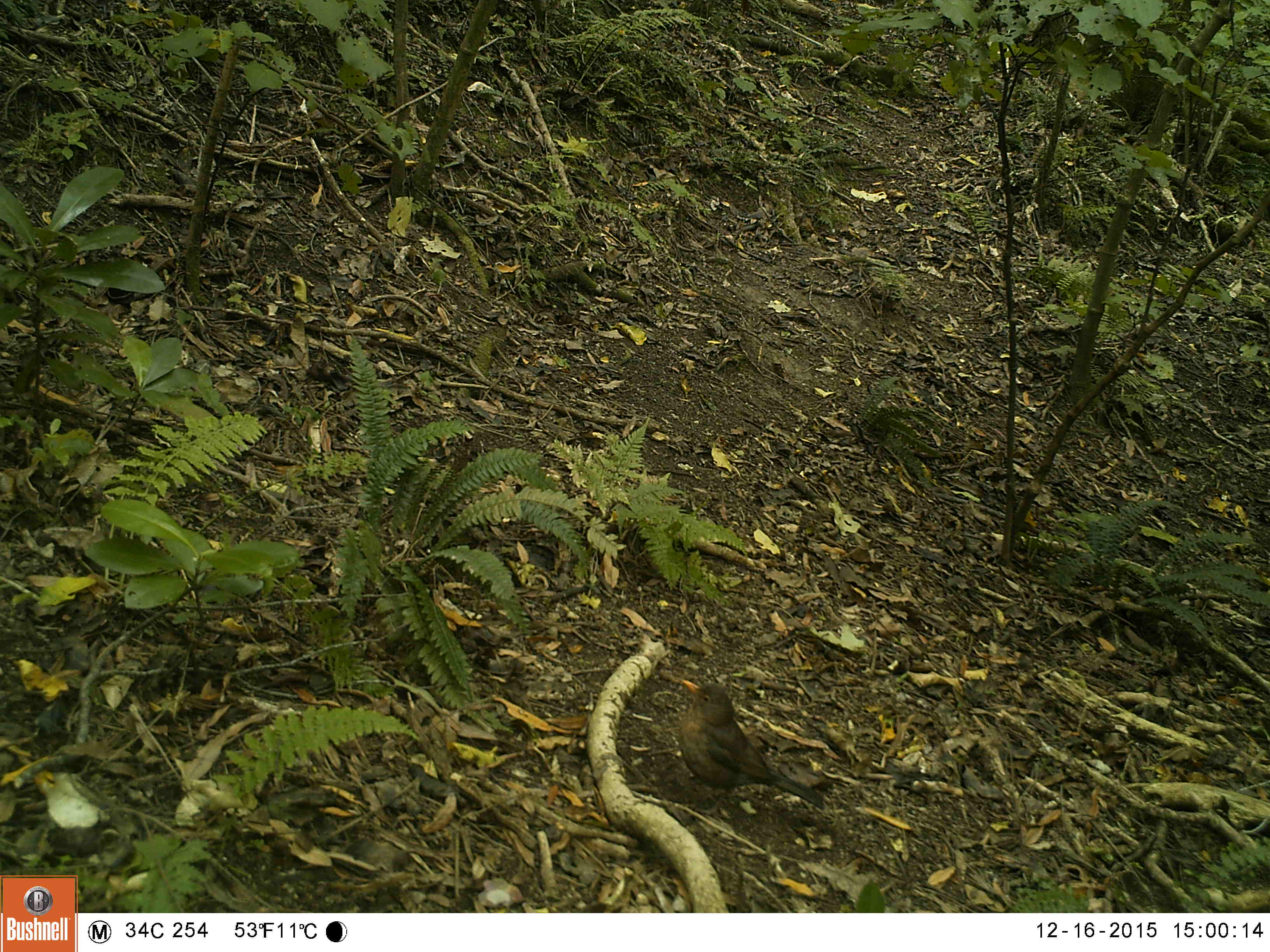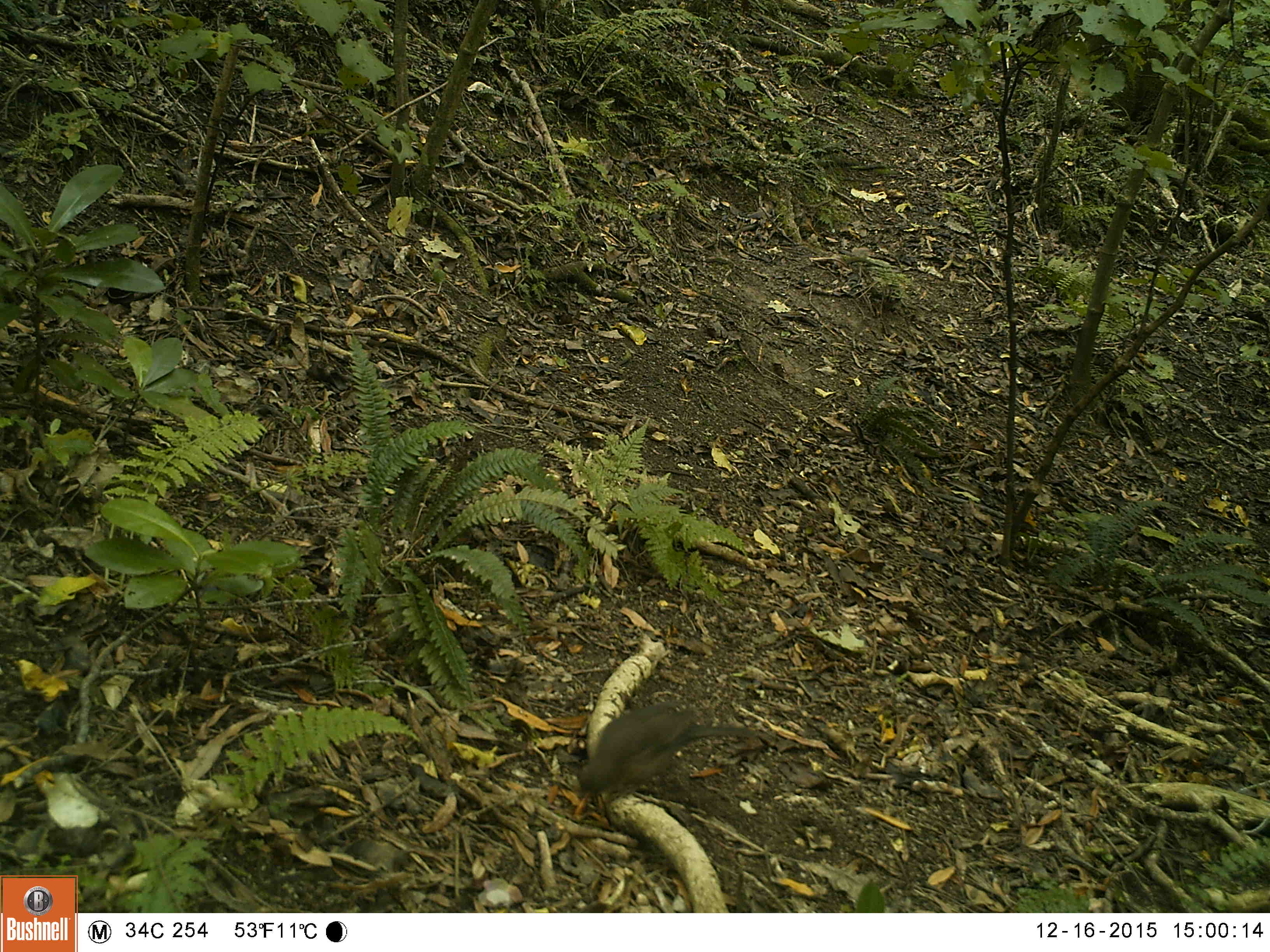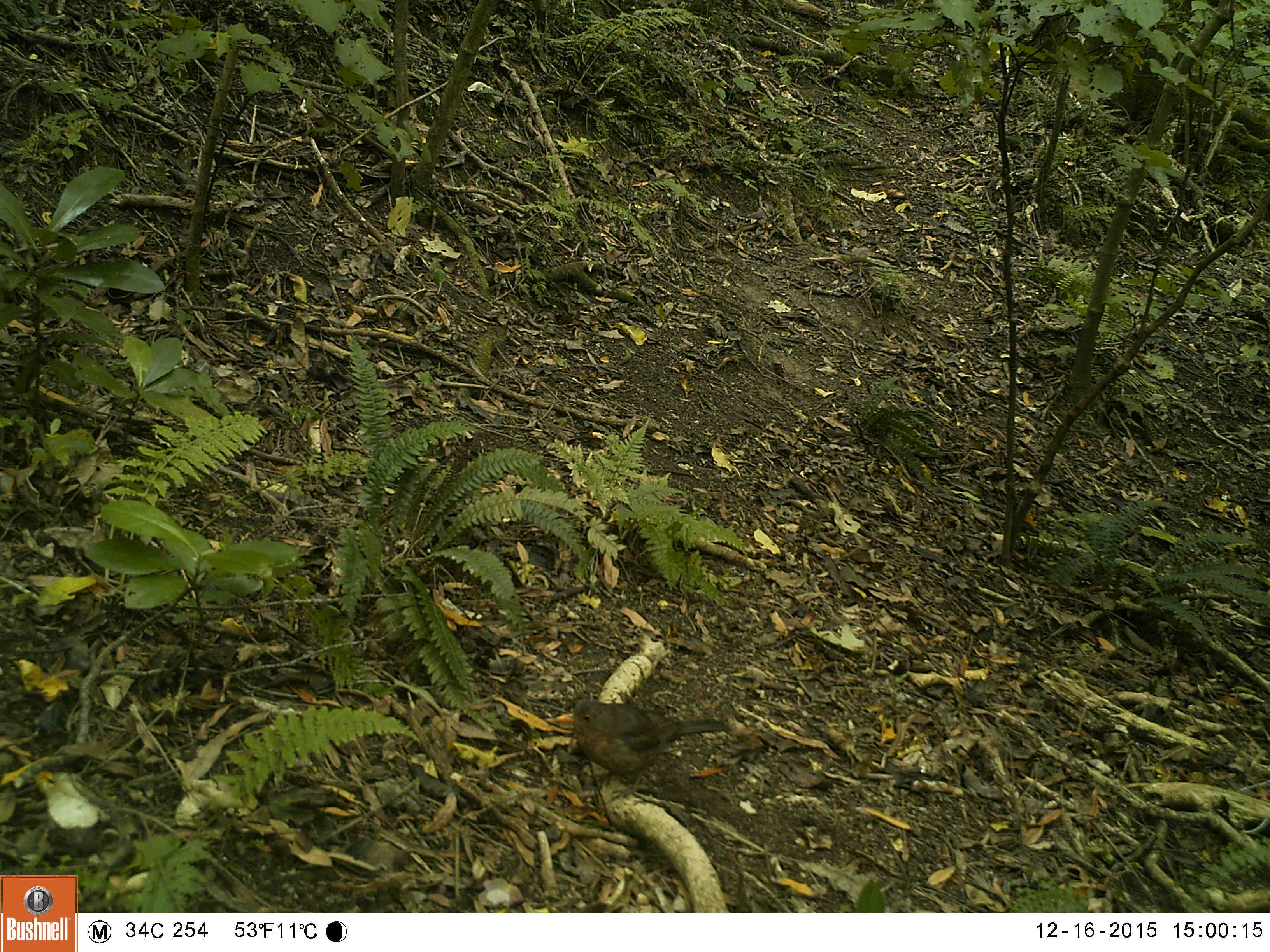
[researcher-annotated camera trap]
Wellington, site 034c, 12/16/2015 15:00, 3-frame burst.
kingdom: Animalia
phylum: Chordata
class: Aves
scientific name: Aves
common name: bird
Bird (Aves).